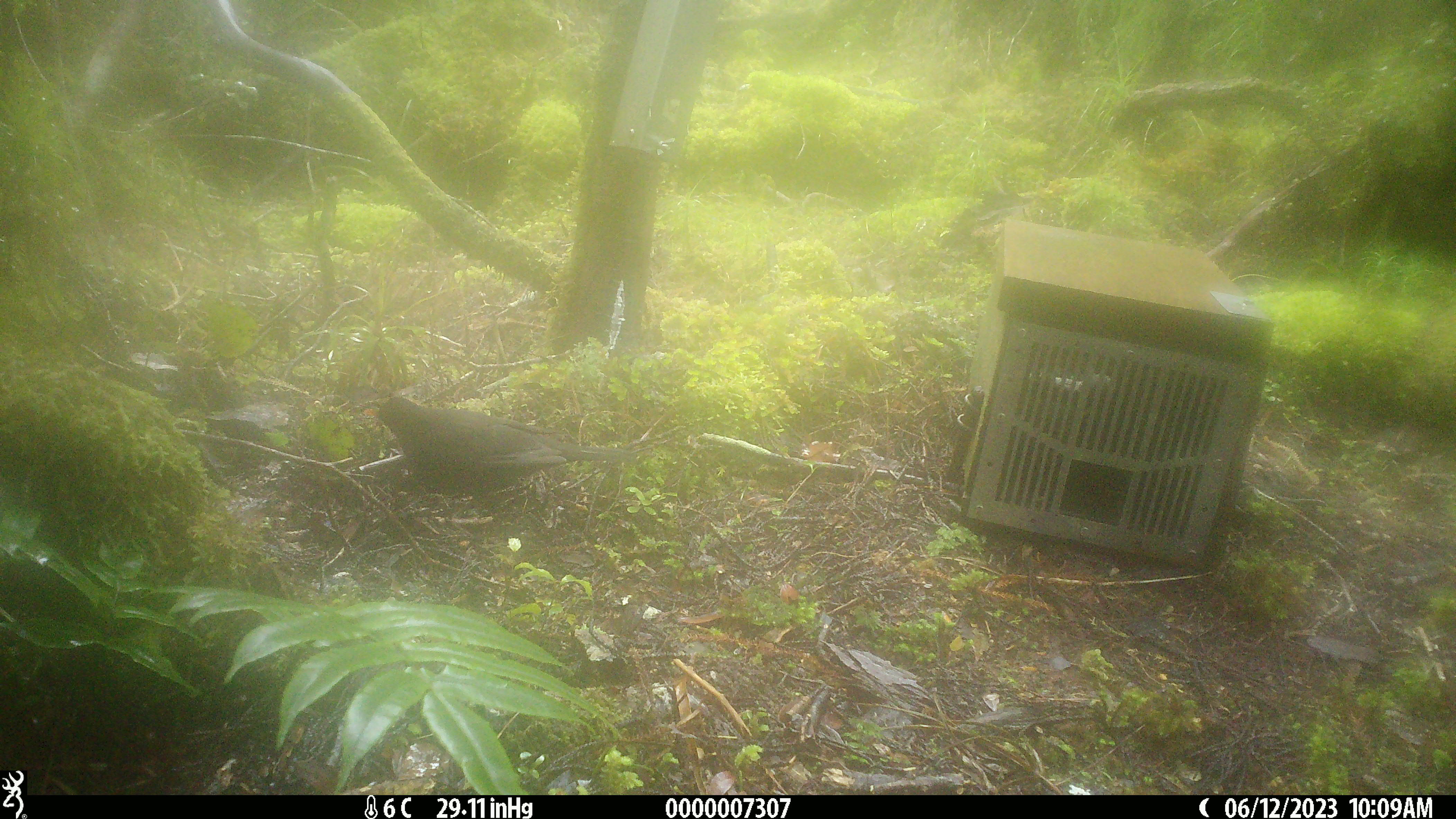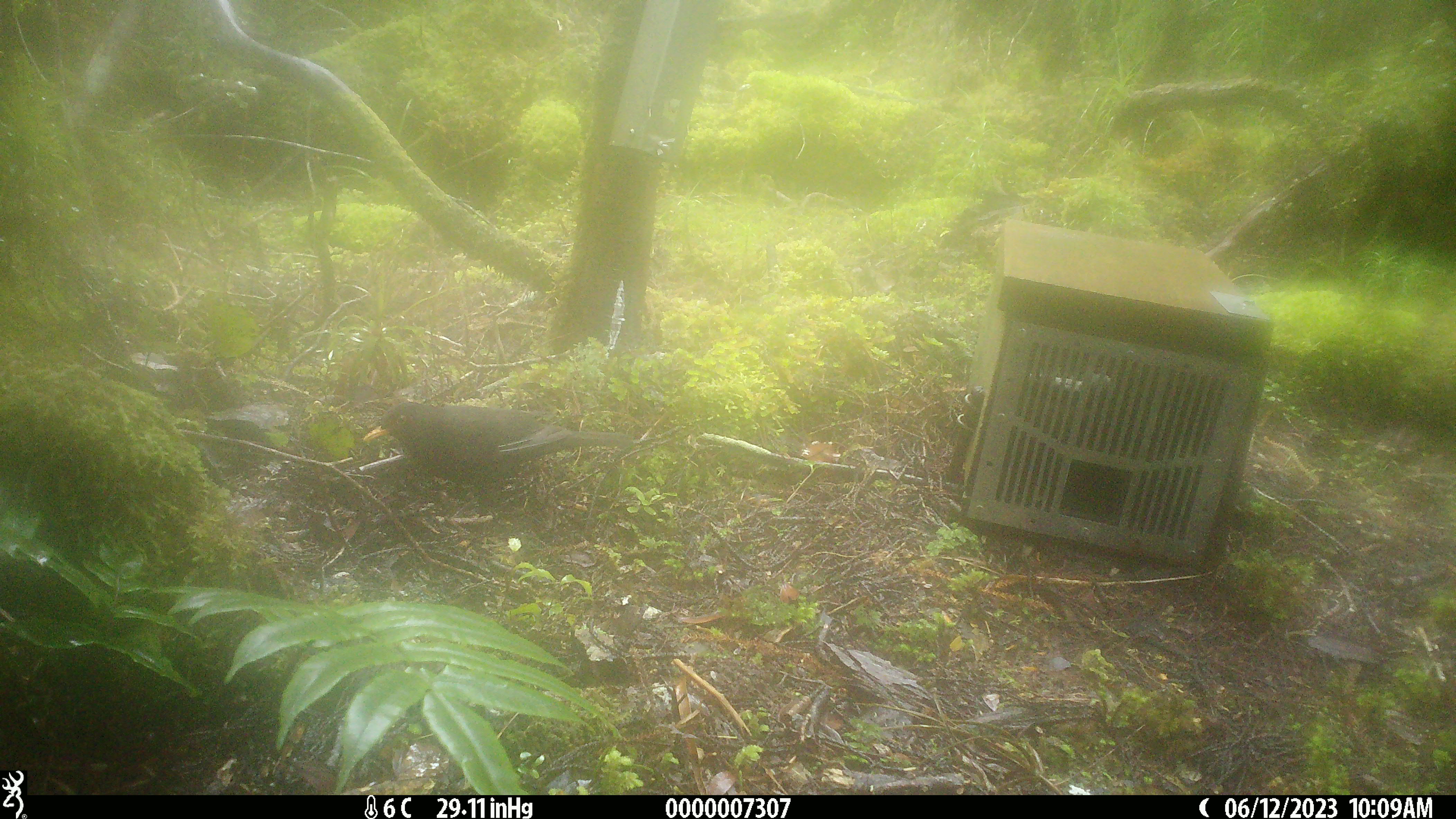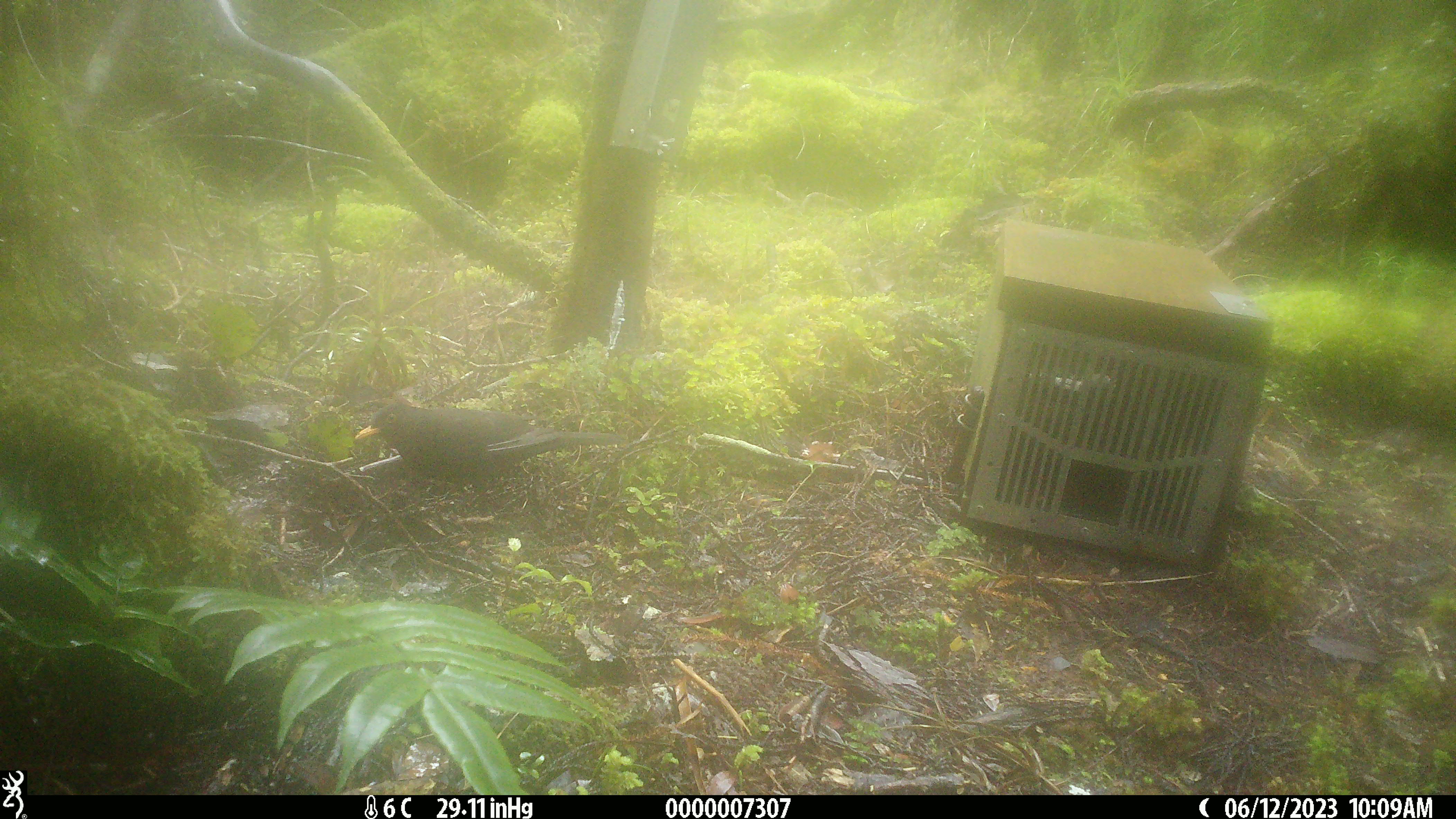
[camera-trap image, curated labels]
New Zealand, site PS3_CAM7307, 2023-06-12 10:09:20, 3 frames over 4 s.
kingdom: Animalia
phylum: Chordata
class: Aves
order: Passeriformes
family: Turdidae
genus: Turdus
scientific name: Turdus merula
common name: eurasian blackbird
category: blackbird